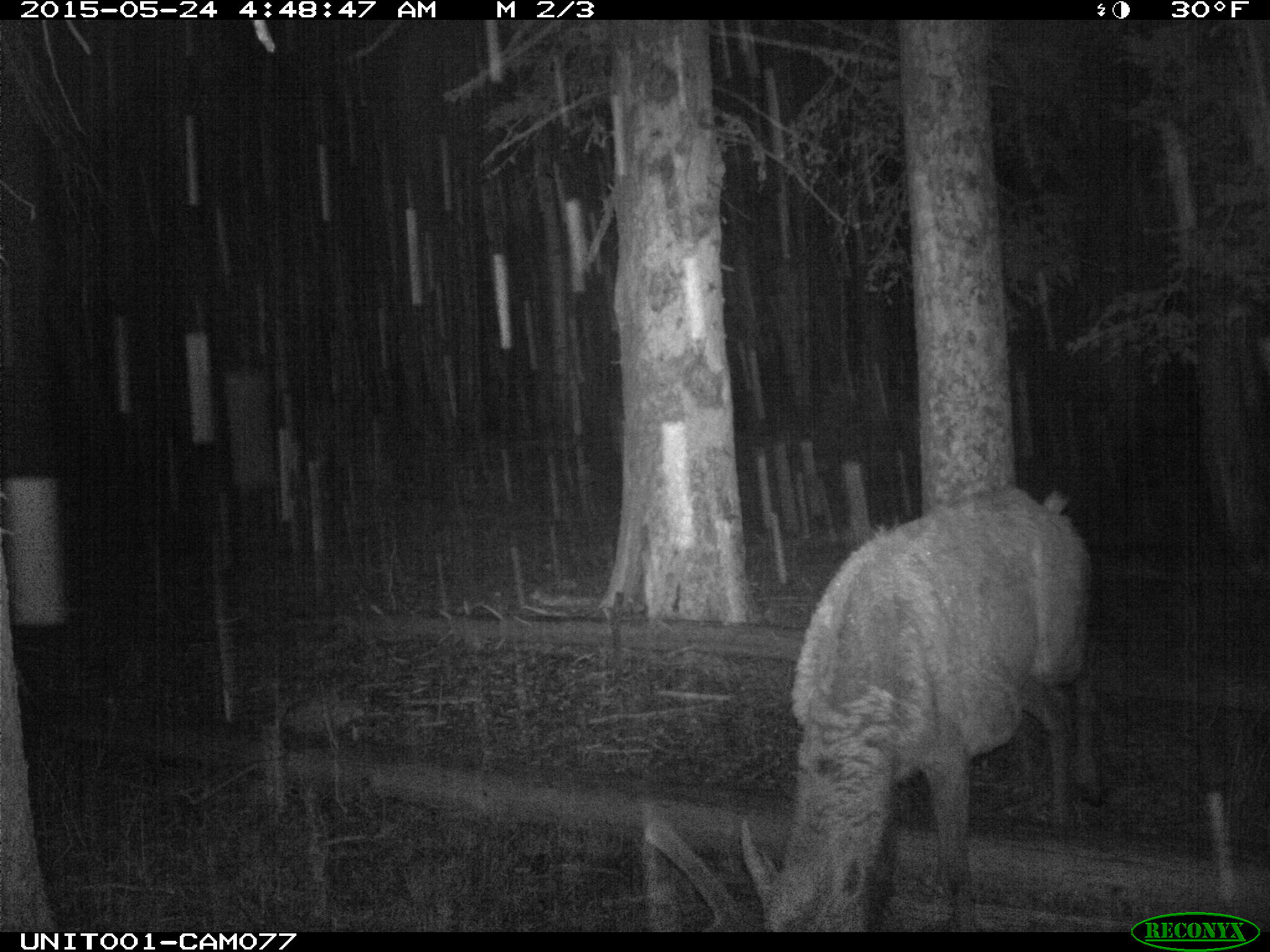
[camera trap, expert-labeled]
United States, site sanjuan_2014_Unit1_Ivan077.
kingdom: Animalia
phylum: Chordata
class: Mammalia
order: Artiodactyla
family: Cervidae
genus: Cervus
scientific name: Cervus elaphus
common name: red deer